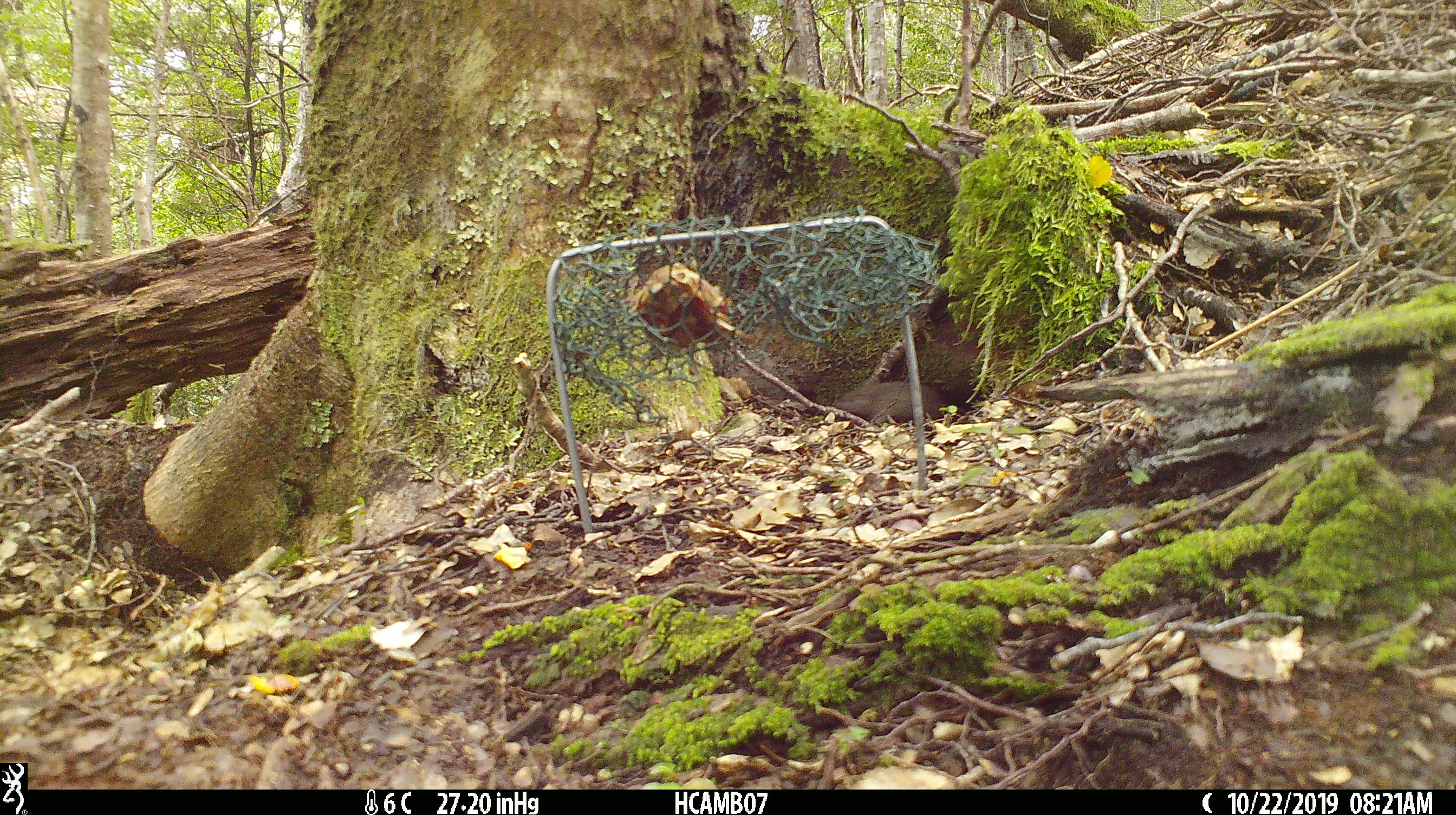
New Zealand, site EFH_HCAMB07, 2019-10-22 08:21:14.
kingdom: Animalia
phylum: Chordata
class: Mammalia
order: Rodentia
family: Muridae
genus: Mus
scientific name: Mus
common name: mouse